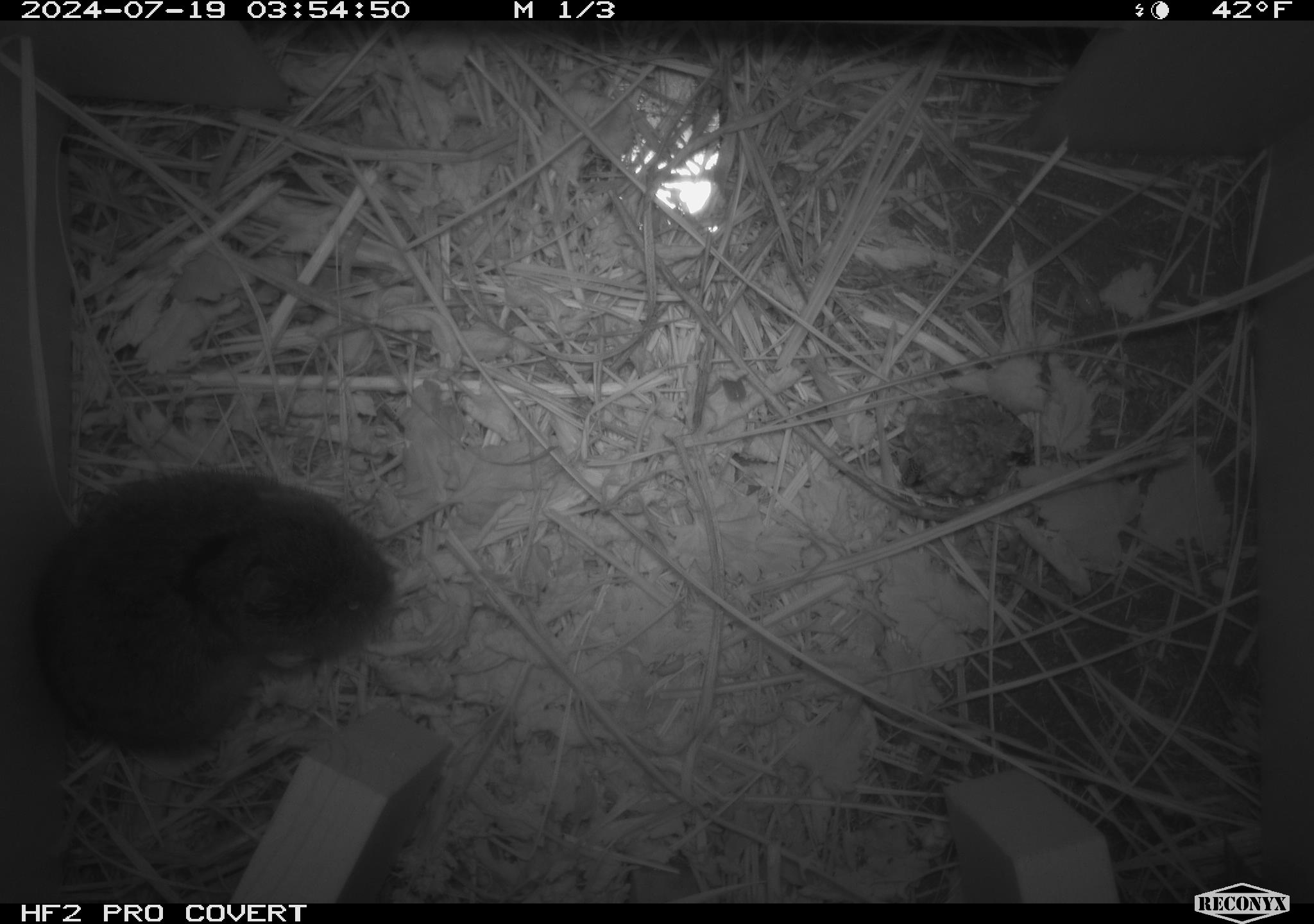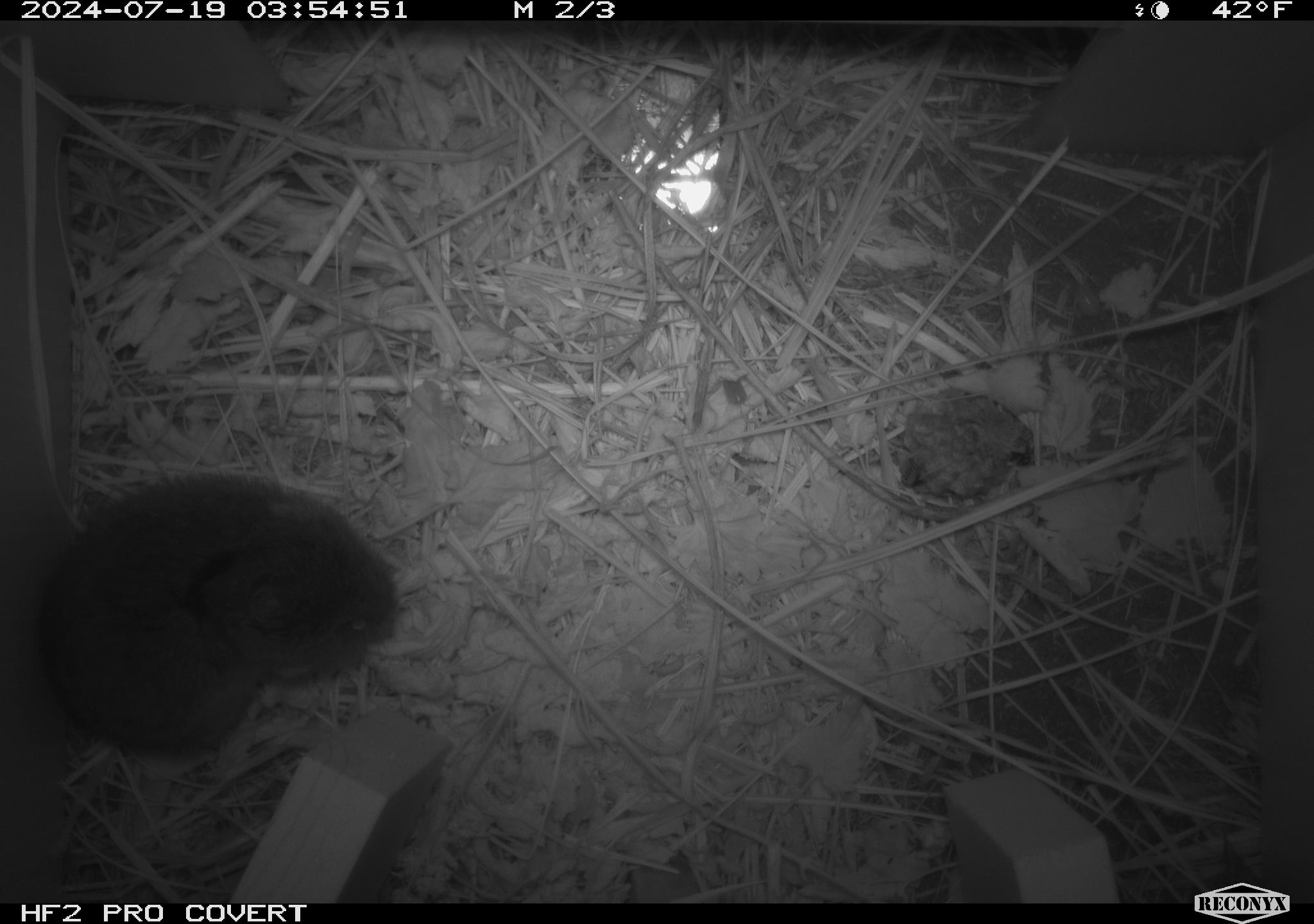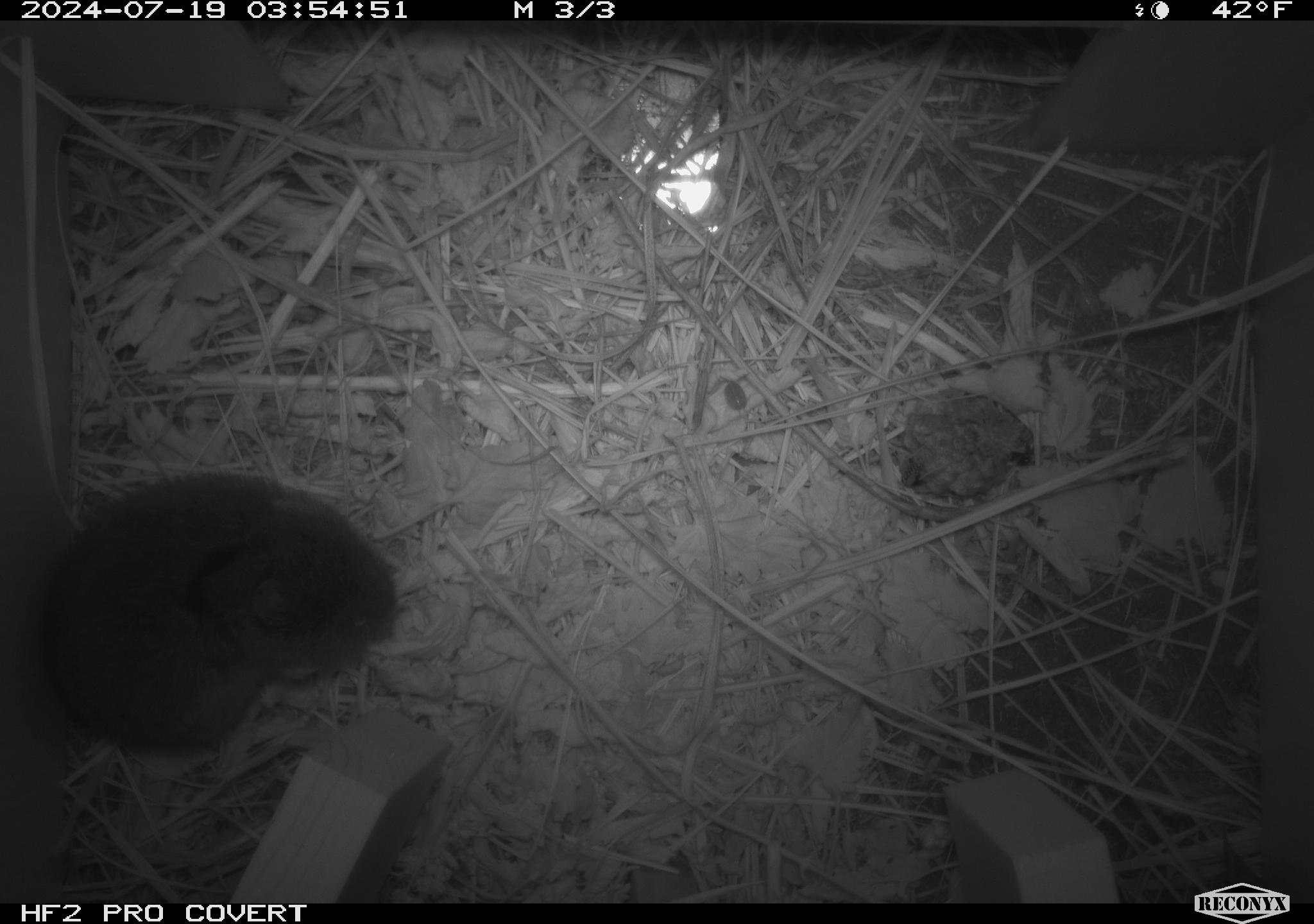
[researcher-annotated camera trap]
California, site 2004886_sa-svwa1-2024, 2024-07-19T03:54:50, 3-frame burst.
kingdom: Animalia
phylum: Arthropoda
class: Insecta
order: Hymenoptera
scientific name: Hymenoptera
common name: ants, bees, wasps, and sawflies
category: hymenoptera order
Hymenoptera order (ants, bees, wasps, and sawflies) (Hymenoptera).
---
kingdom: Animalia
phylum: Chordata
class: Mammalia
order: Rodentia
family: Cricetidae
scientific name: Arvicolinae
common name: voles, lemmings, and muskrats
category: arvicolinae subfamily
Arvicolinae subfamily (voles, lemmings, and muskrats) (Arvicolinae).